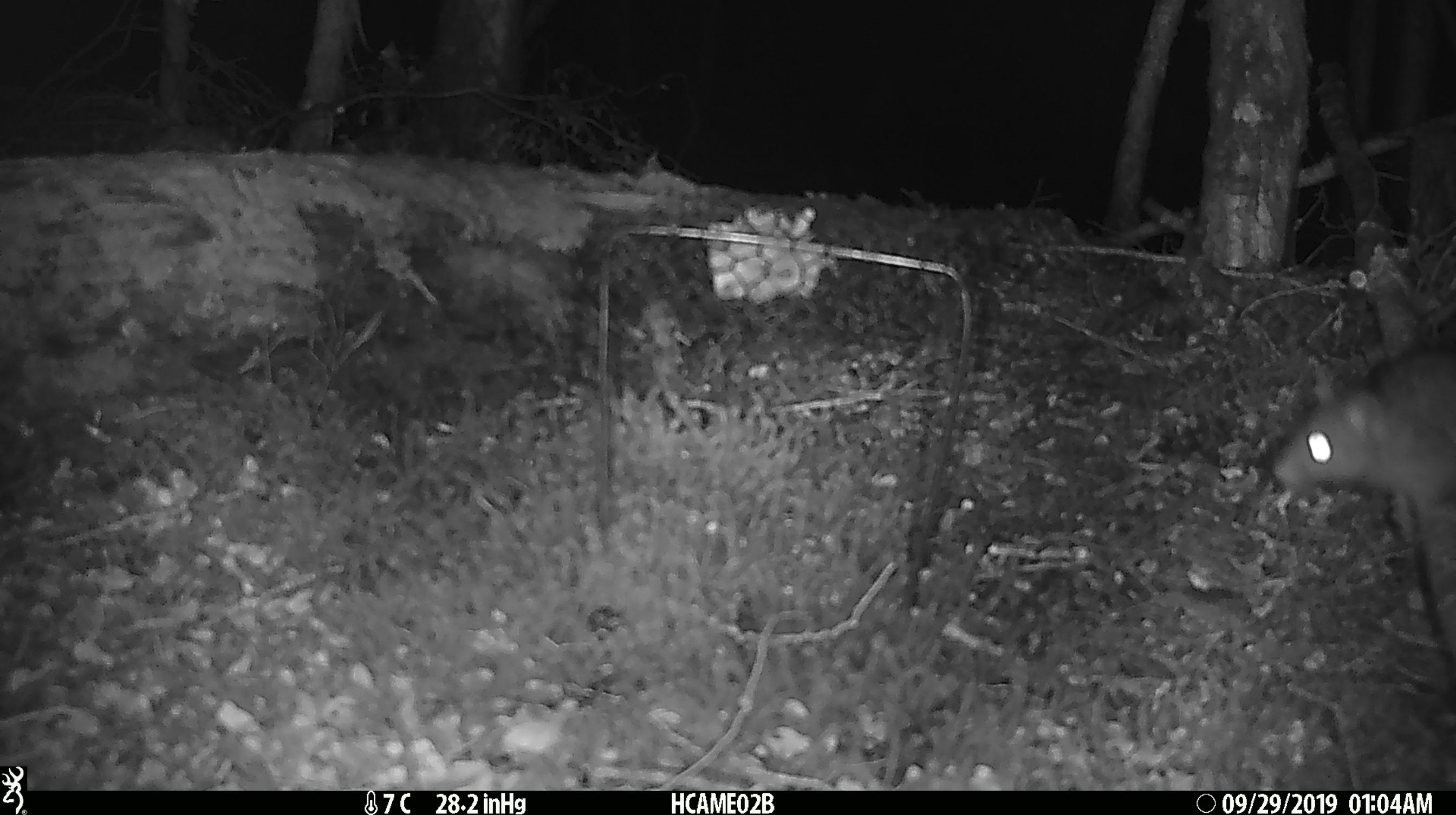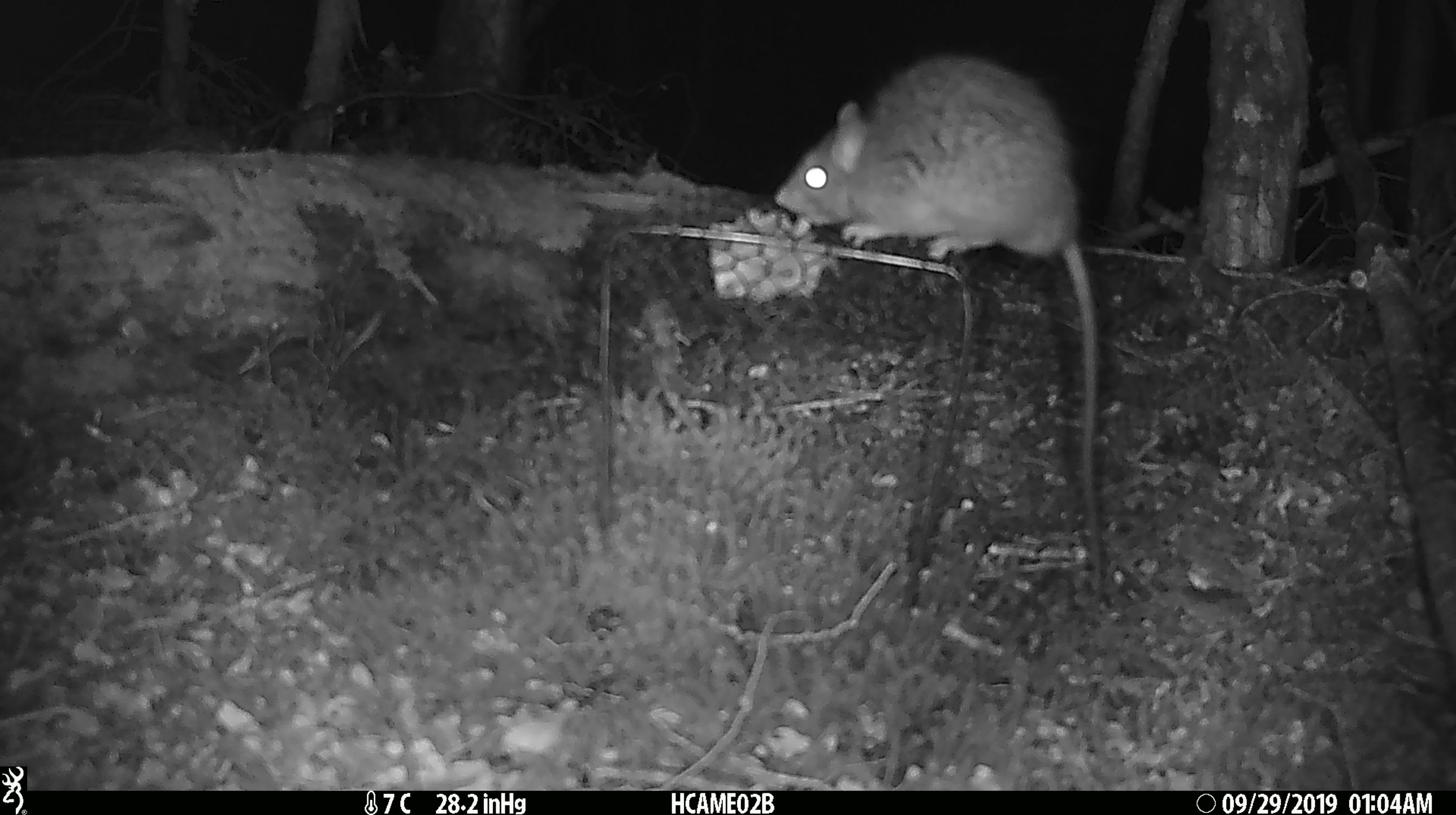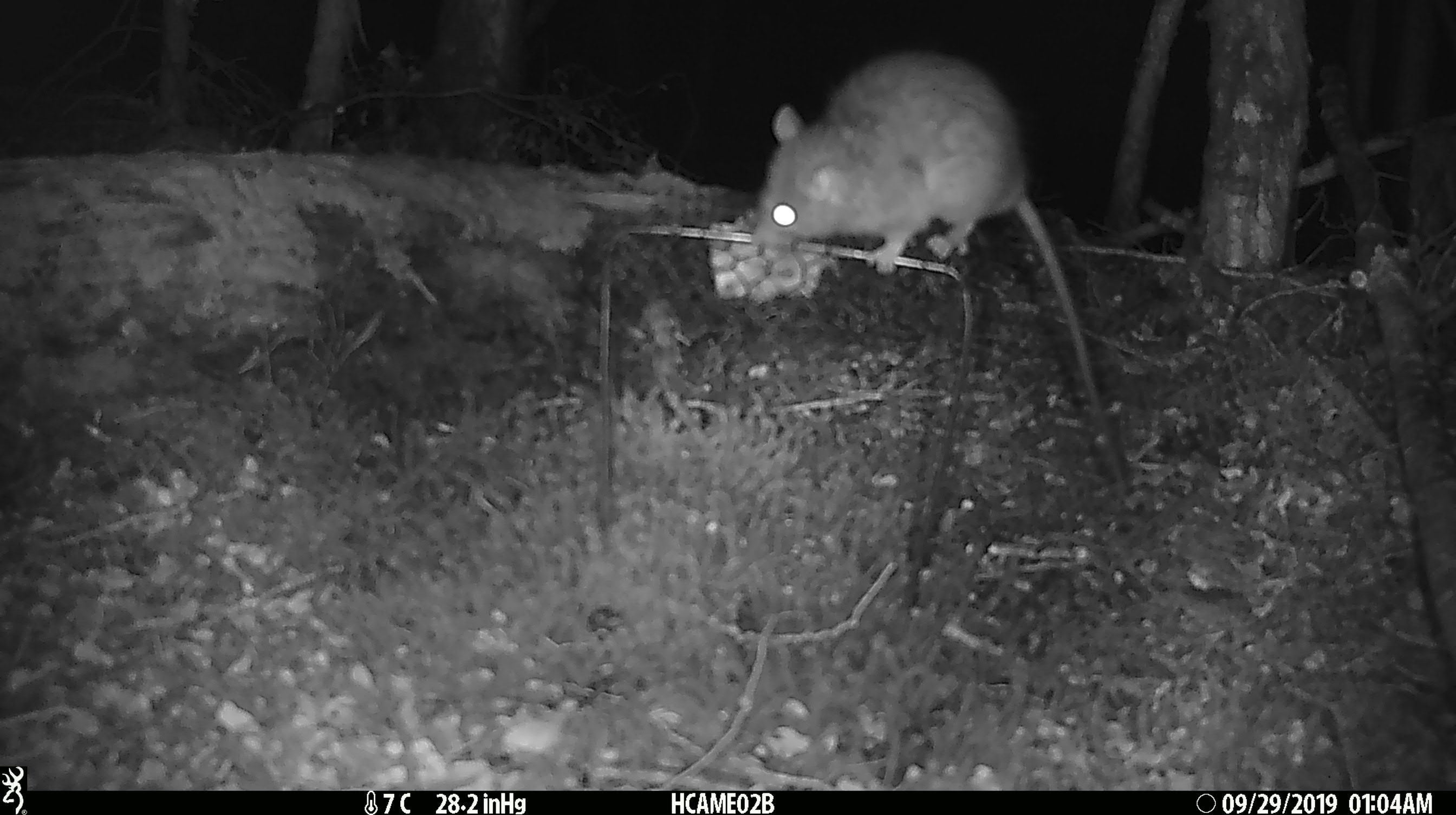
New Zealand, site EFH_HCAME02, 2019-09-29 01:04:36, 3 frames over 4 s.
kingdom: Animalia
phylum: Chordata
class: Mammalia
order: Rodentia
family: Muridae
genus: Mus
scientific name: Mus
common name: mouse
Mouse (Mus).